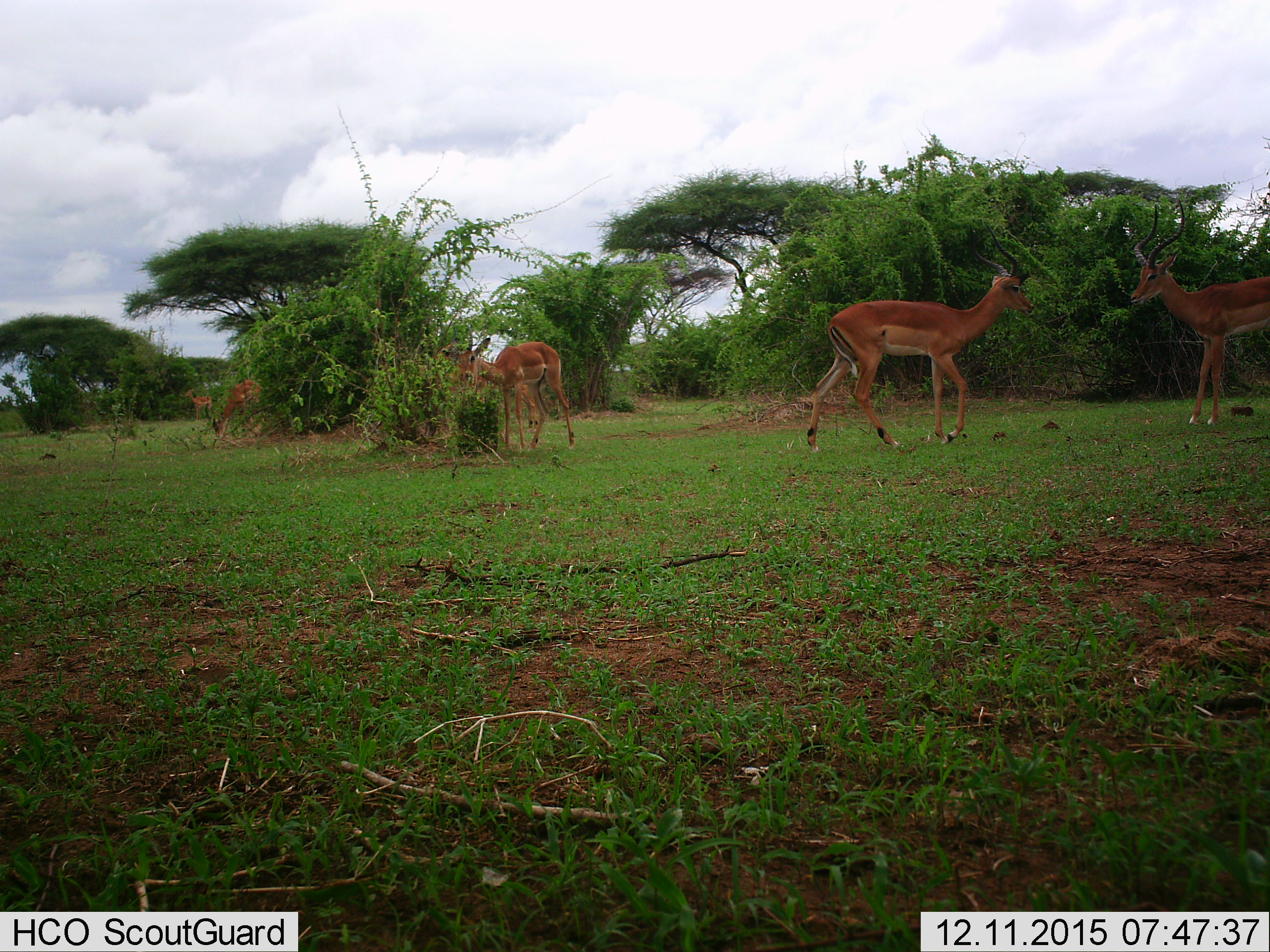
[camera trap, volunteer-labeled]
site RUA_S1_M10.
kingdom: Animalia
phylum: Chordata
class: Mammalia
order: Artiodactyla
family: Bovidae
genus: Aepyceros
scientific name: Aepyceros melampus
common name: impala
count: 5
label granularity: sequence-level